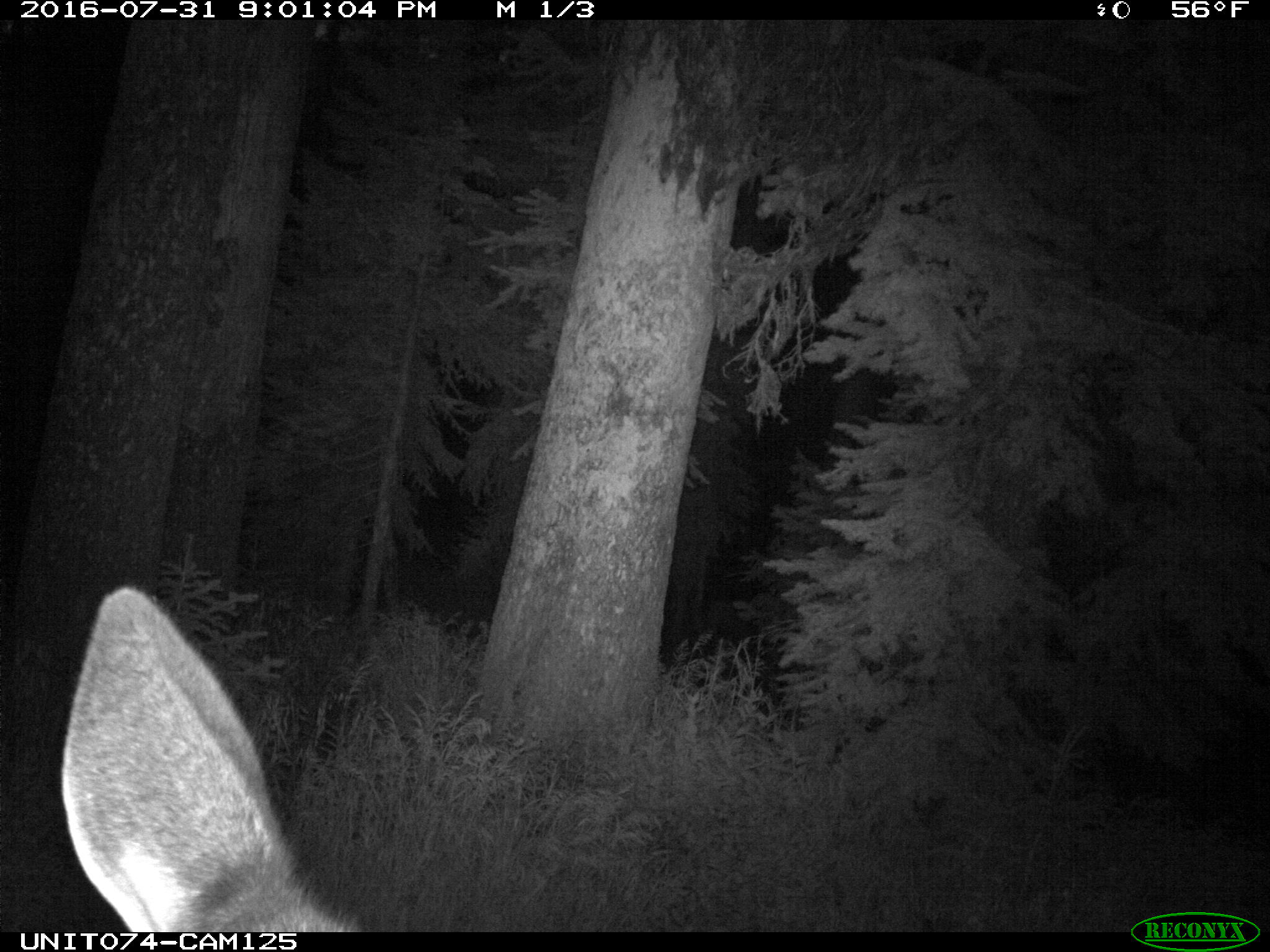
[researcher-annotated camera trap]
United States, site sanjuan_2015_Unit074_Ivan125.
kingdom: Animalia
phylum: Chordata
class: Mammalia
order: Artiodactyla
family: Cervidae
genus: Cervus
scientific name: Cervus elaphus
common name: red deer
Cervus elaphus (red deer).